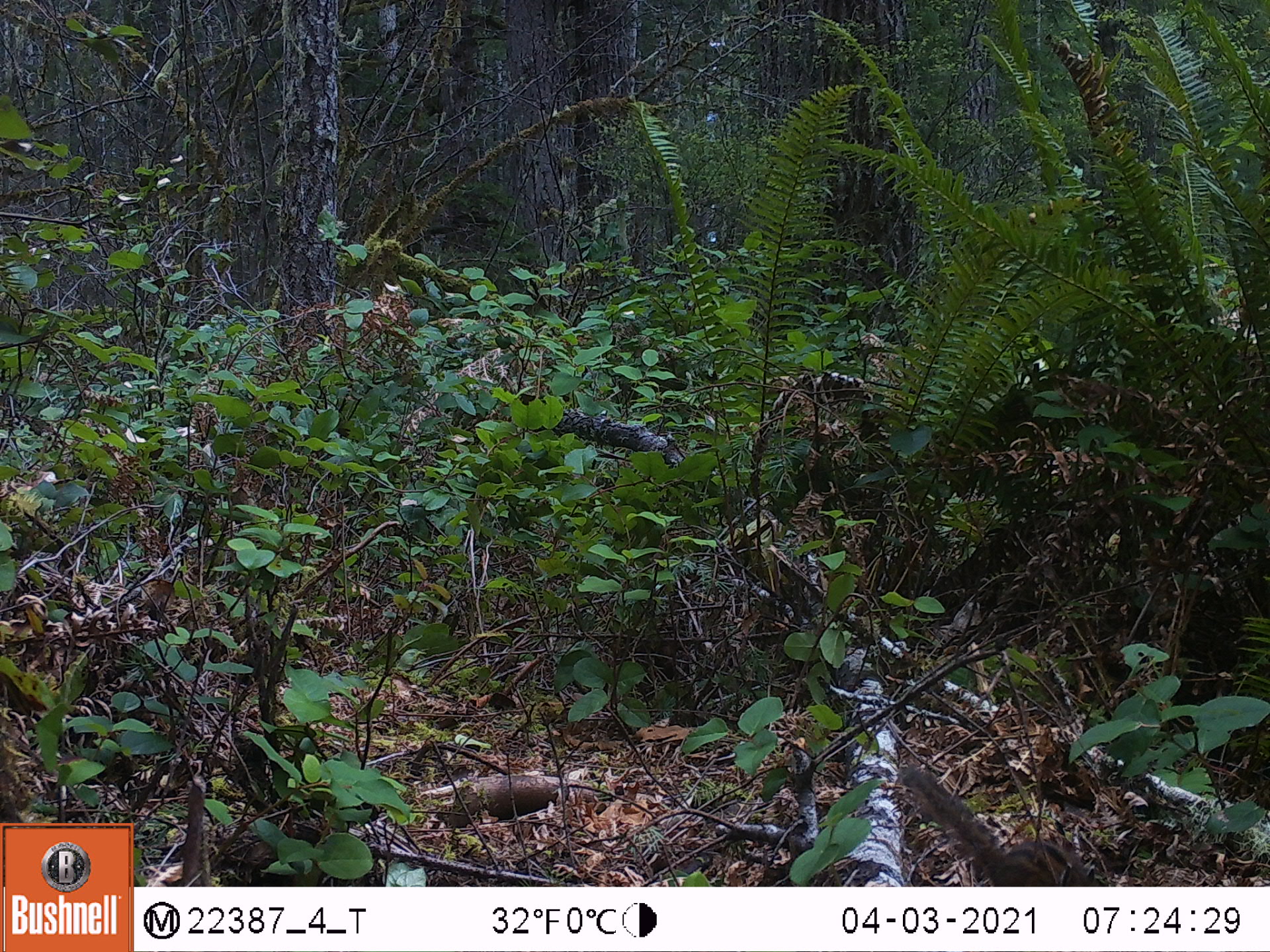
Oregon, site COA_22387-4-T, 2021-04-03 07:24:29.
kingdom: Animalia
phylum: Chordata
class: Mammalia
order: Rodentia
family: Sciuridae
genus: Neotamias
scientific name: Neotamias townsendii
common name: townsend's chipmunk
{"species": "townsend's chipmunk (Neotamias townsendii)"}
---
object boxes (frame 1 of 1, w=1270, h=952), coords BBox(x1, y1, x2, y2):
townsend's chipmunk: BBox(894, 762, 1100, 883)